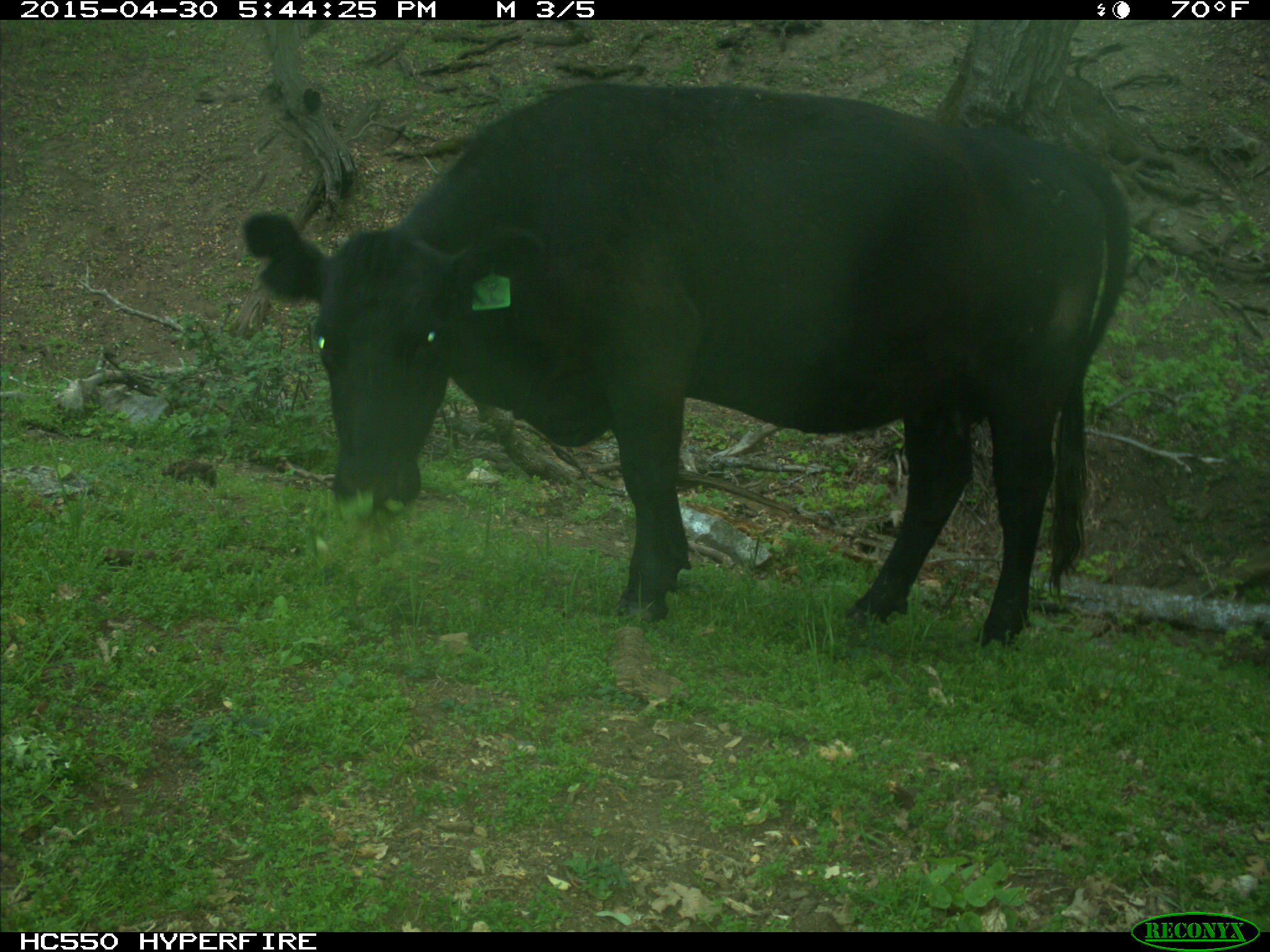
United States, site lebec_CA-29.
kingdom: Animalia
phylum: Chordata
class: Mammalia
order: Artiodactyla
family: Bovidae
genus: Bos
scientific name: Bos taurus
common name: domestic cow